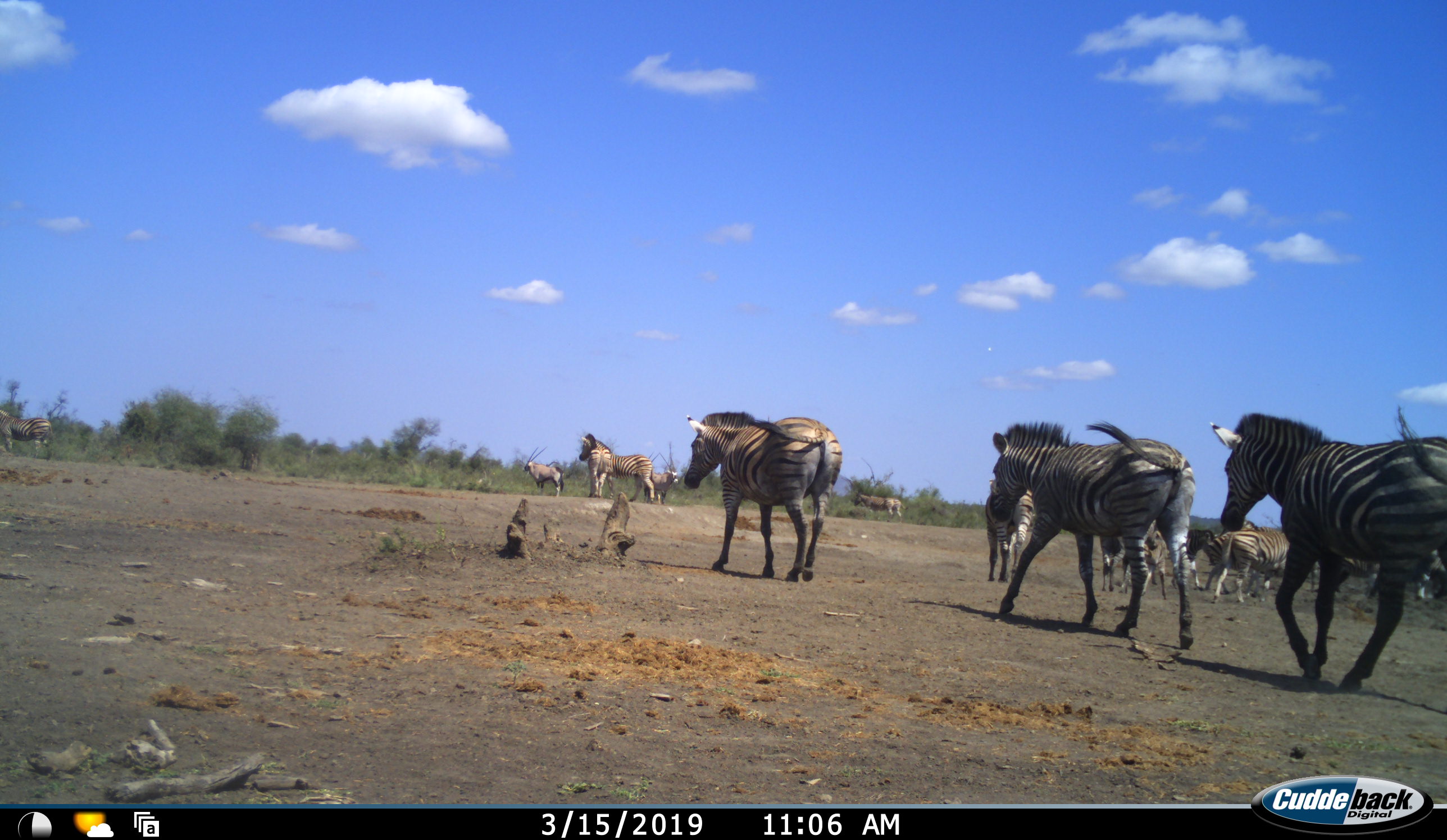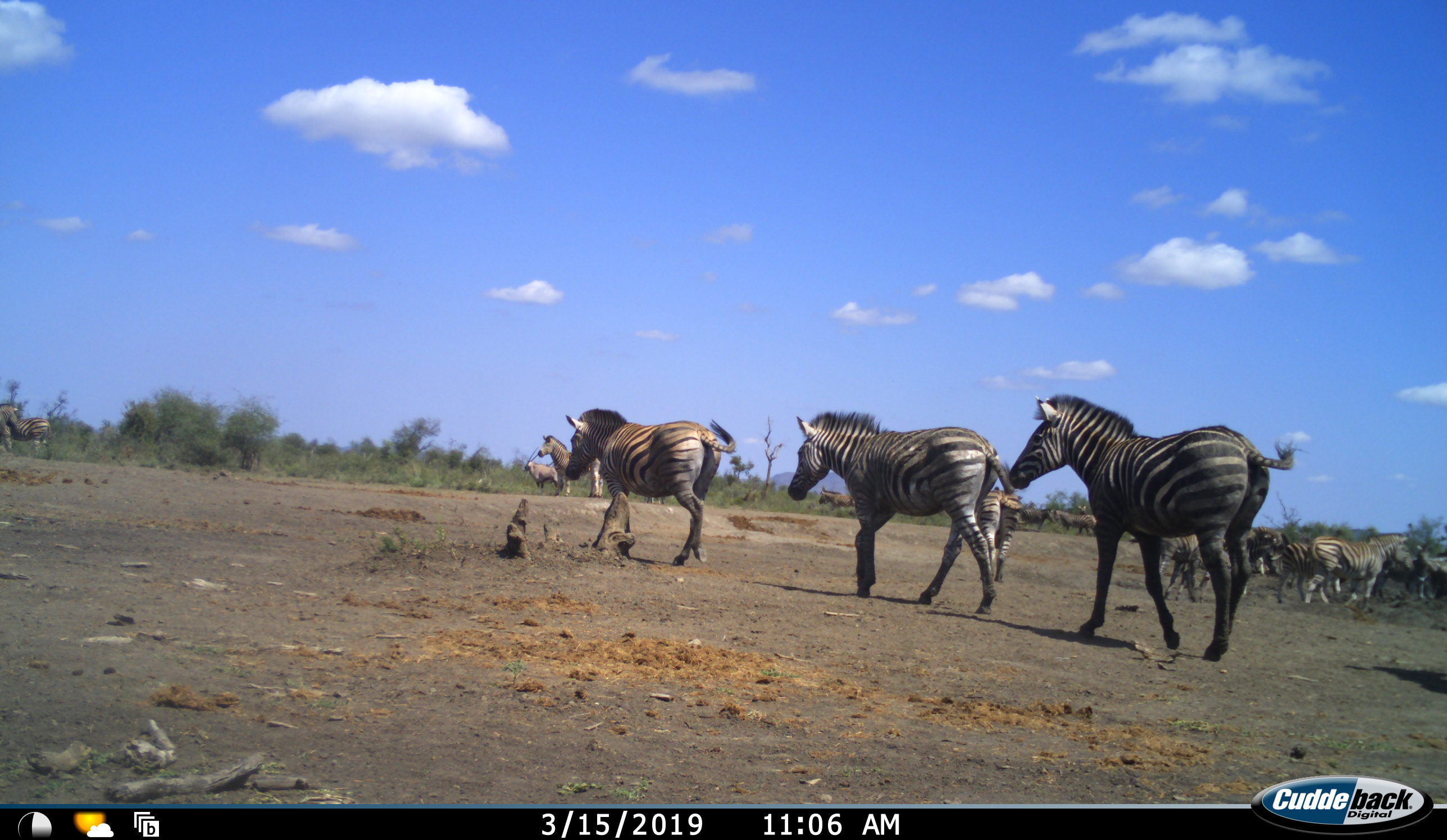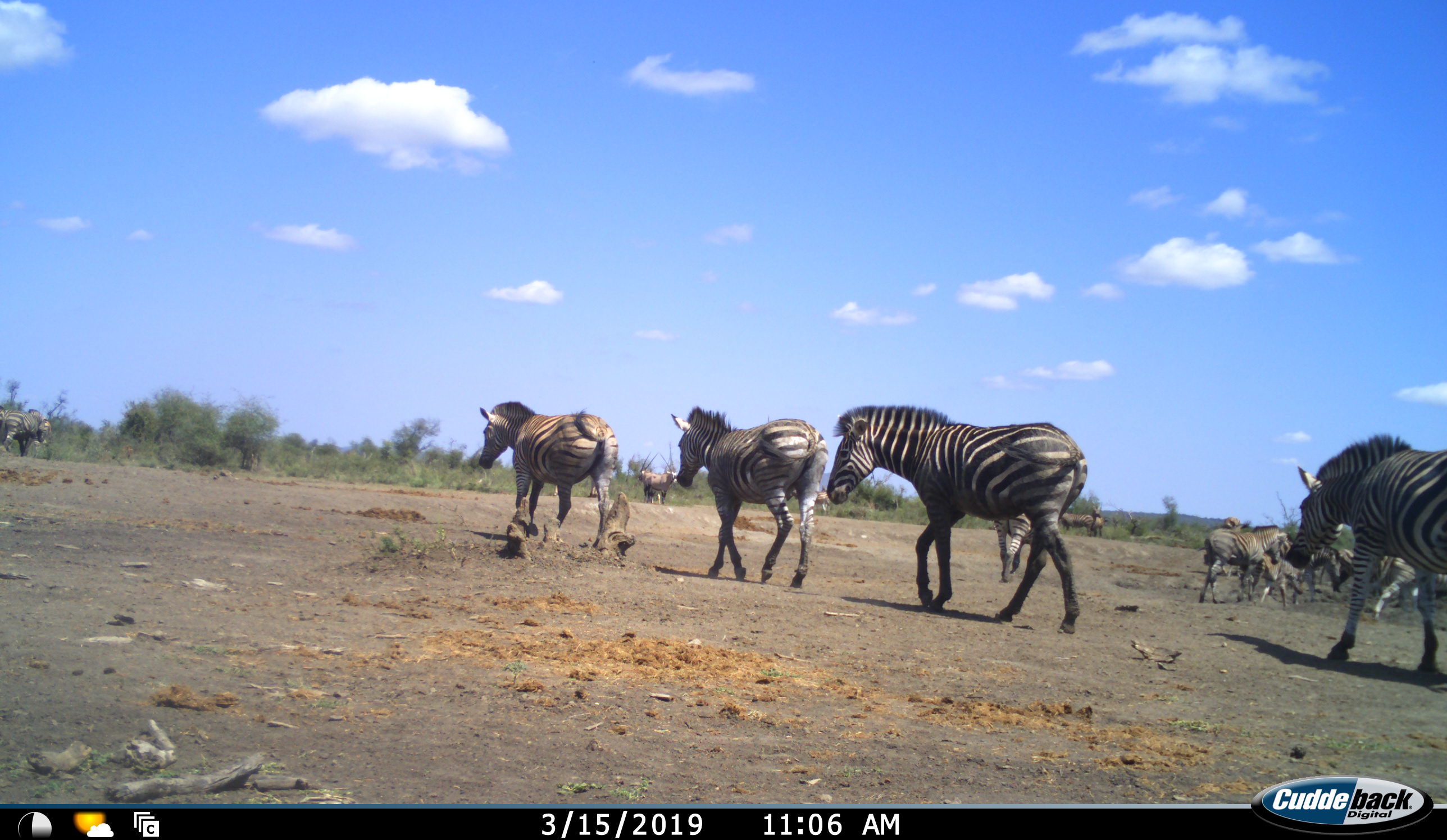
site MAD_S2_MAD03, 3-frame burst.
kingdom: Animalia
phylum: Chordata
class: Mammalia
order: Perissodactyla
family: Equidae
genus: Equus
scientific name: Equus quagga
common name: plains zebra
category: zebraplains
Zebraplains (plains zebra) (Equus quagga), count 11-50. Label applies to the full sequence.